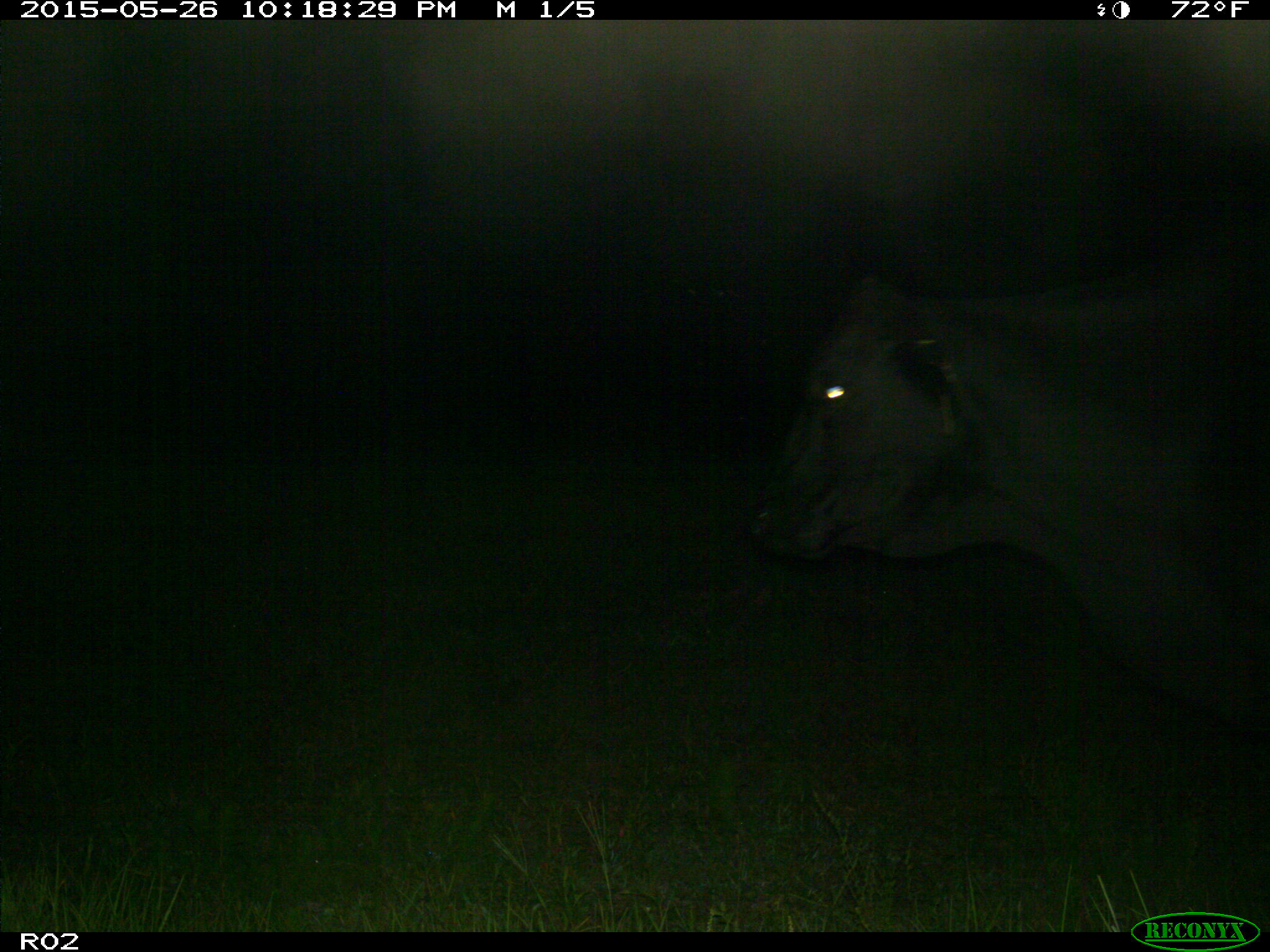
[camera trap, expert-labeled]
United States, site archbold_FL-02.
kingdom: Animalia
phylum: Chordata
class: Mammalia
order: Artiodactyla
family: Bovidae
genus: Bos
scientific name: Bos taurus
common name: domestic cow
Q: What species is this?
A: Bos taurus (domestic cow).